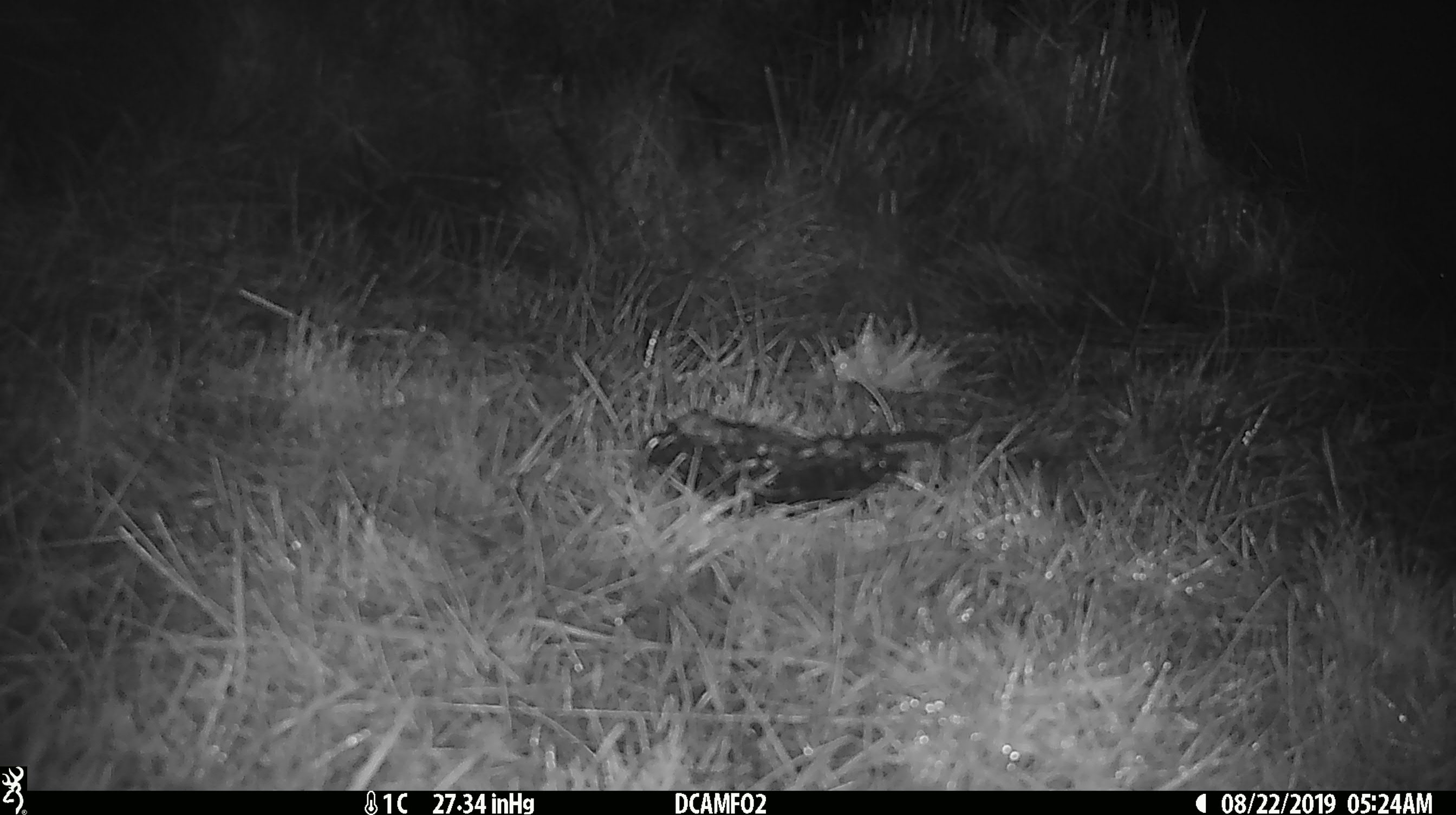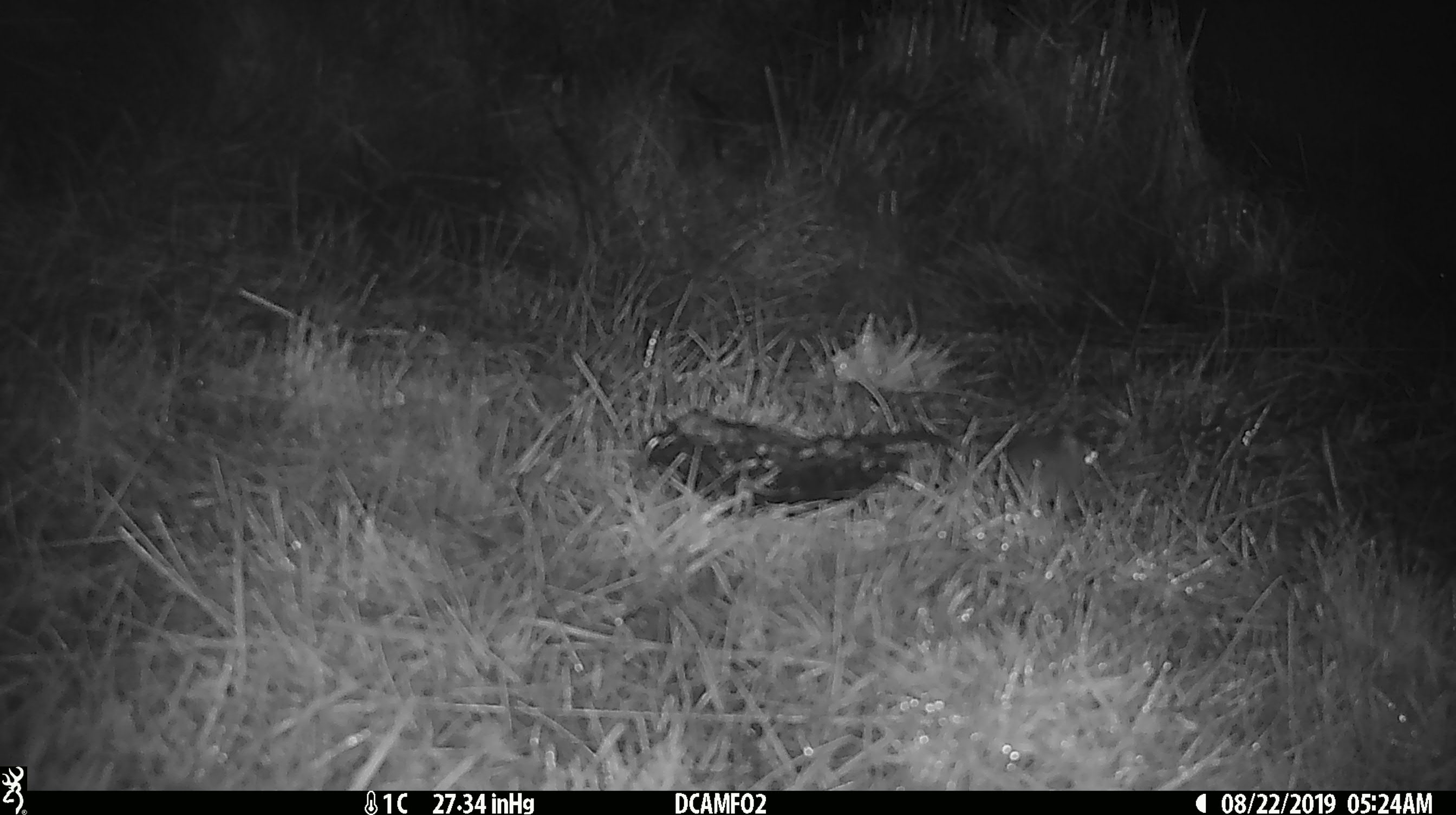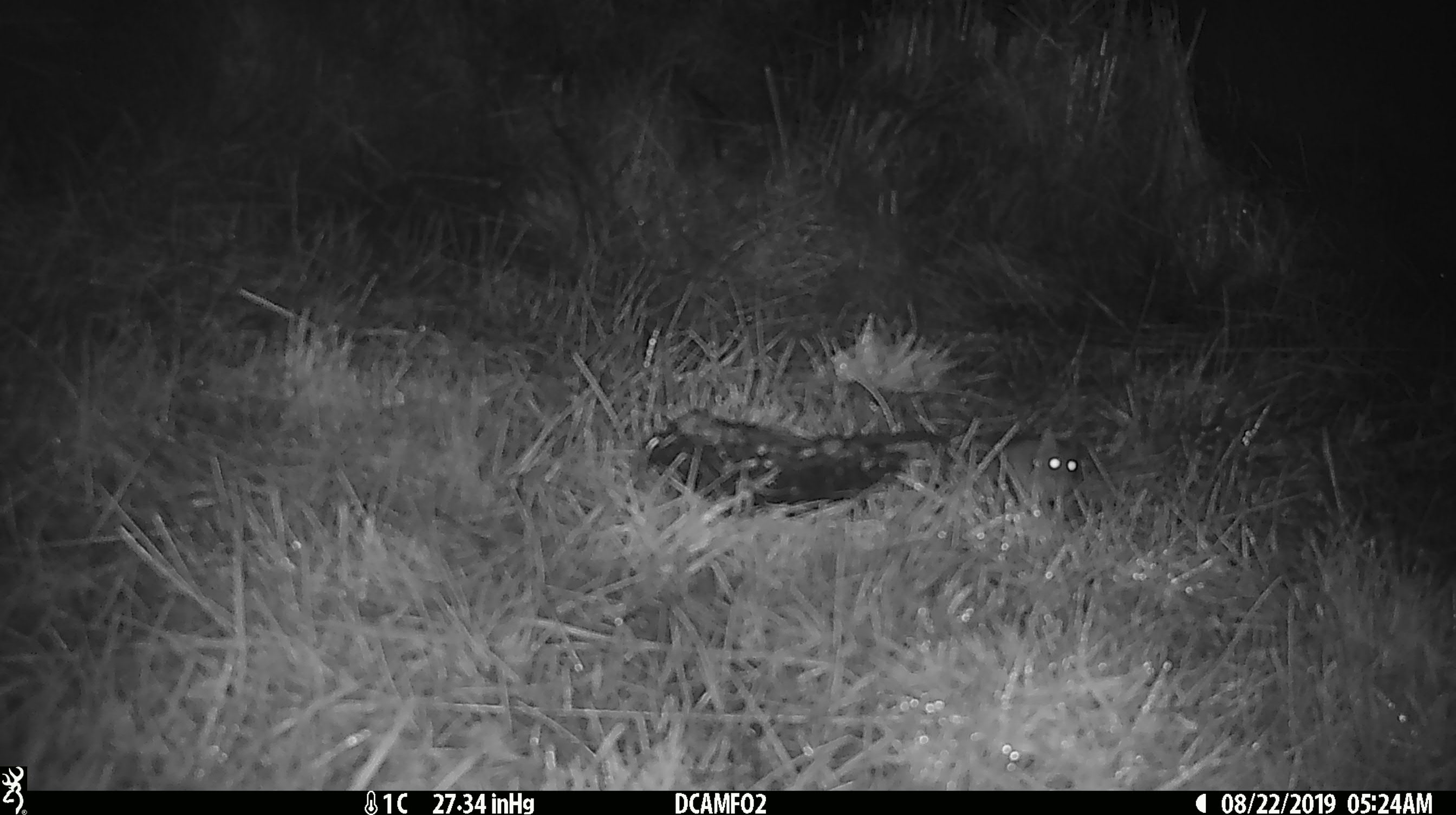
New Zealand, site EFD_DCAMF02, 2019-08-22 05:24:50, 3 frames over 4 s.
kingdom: Animalia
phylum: Chordata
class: Mammalia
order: Rodentia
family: Muridae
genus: Mus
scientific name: Mus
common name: mouse